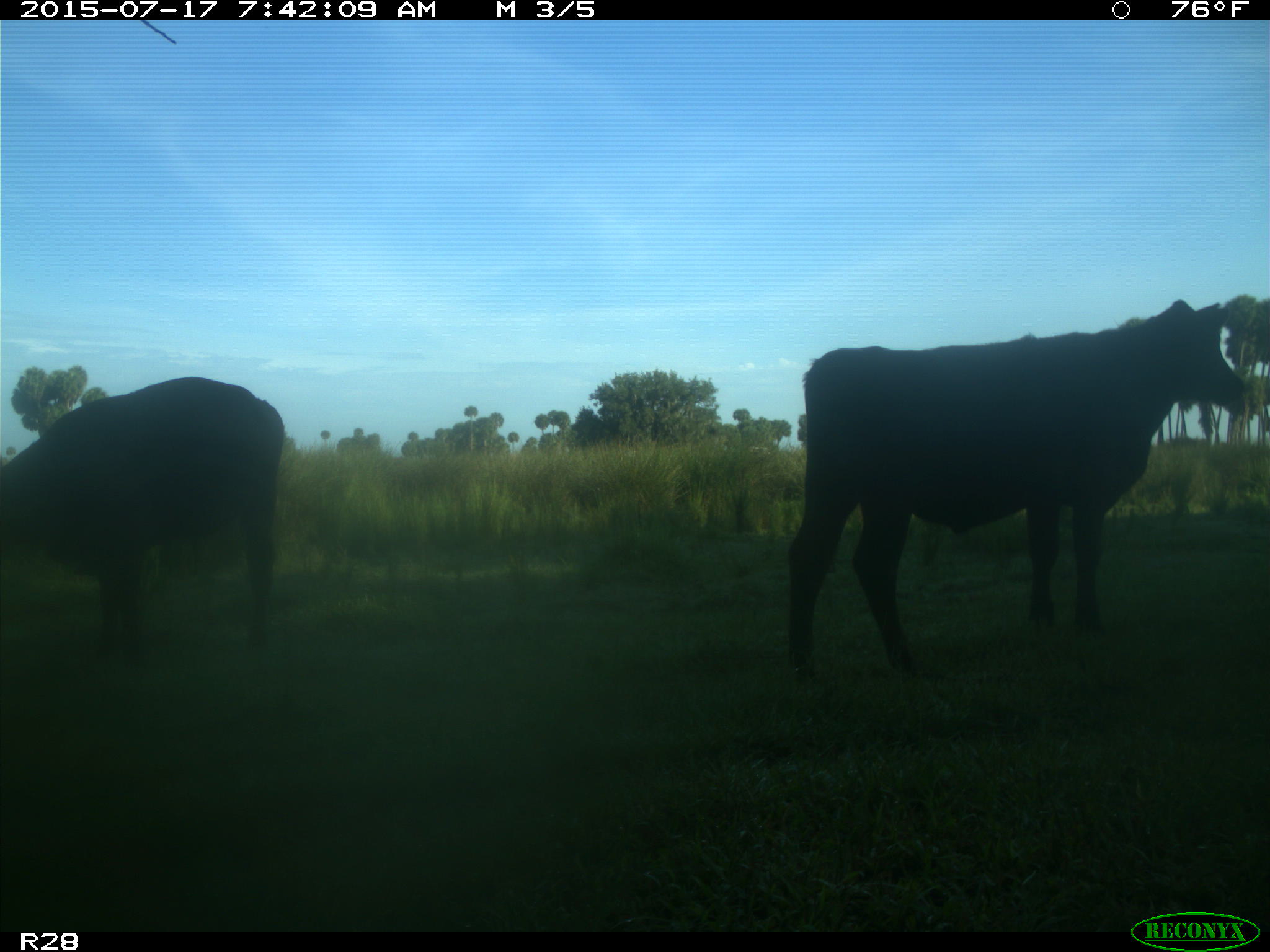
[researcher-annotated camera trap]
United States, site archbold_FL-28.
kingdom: Animalia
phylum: Chordata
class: Mammalia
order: Artiodactyla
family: Bovidae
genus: Bos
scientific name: Bos taurus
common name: domestic cow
Bos taurus (domestic cow).